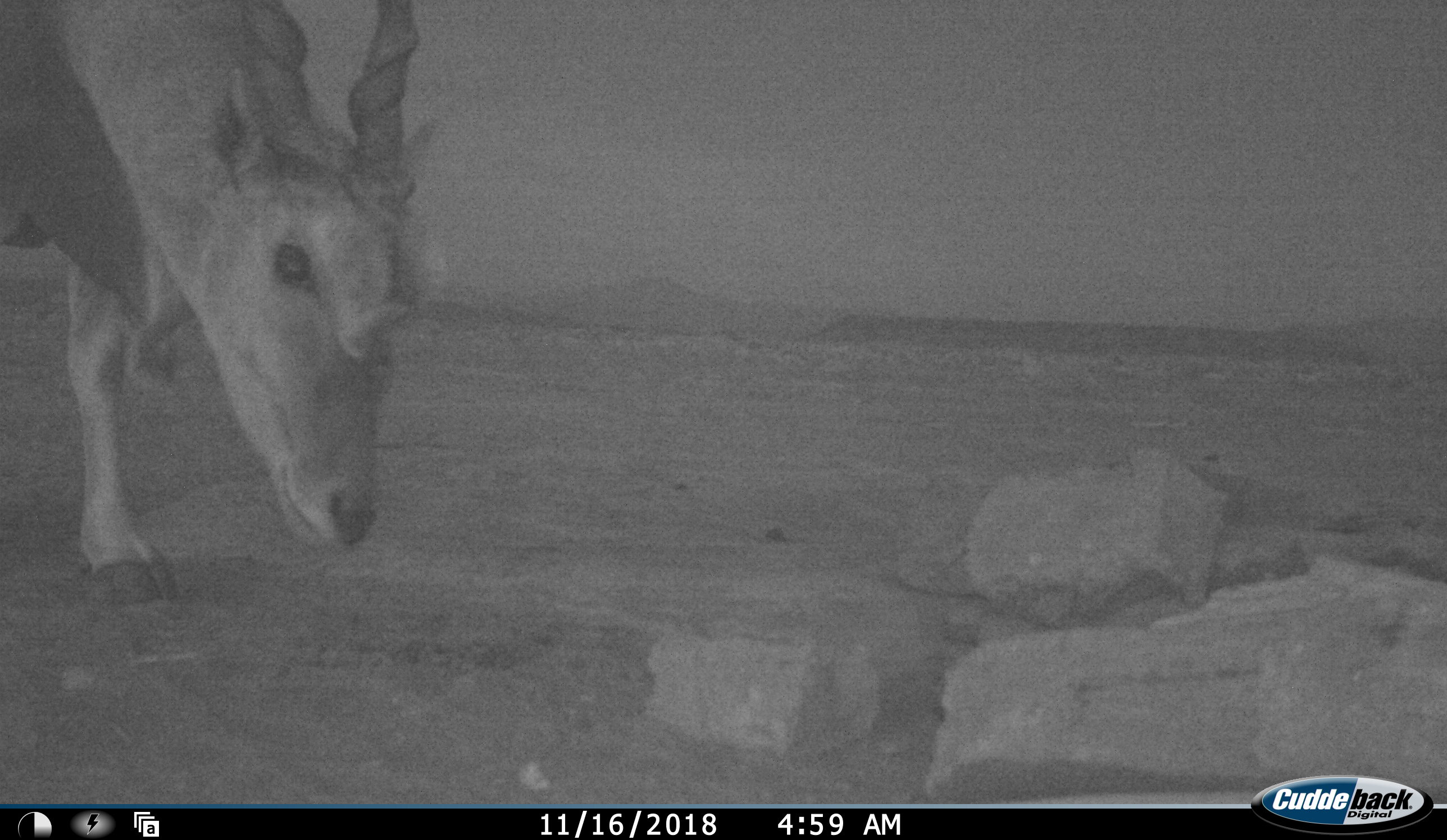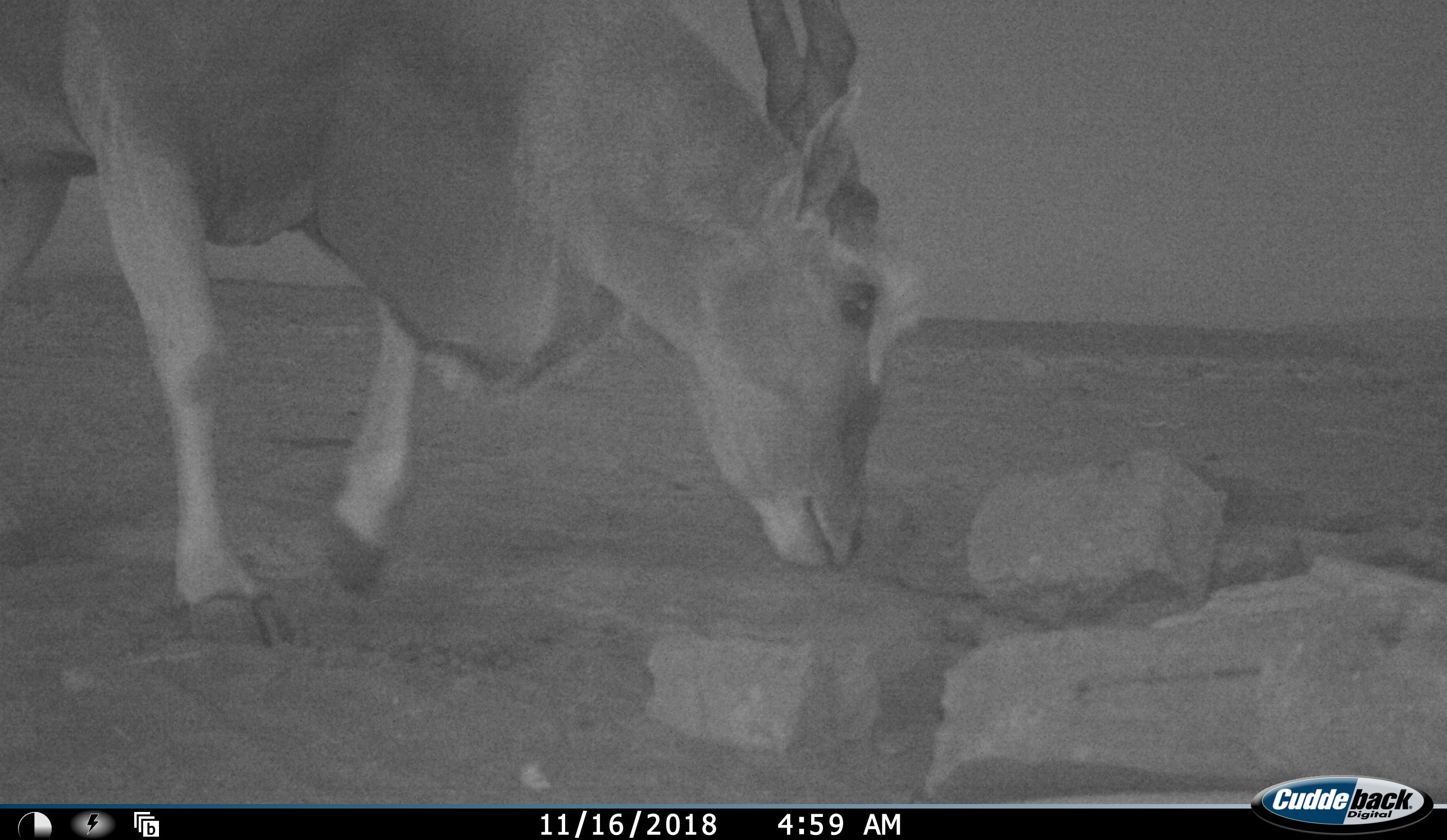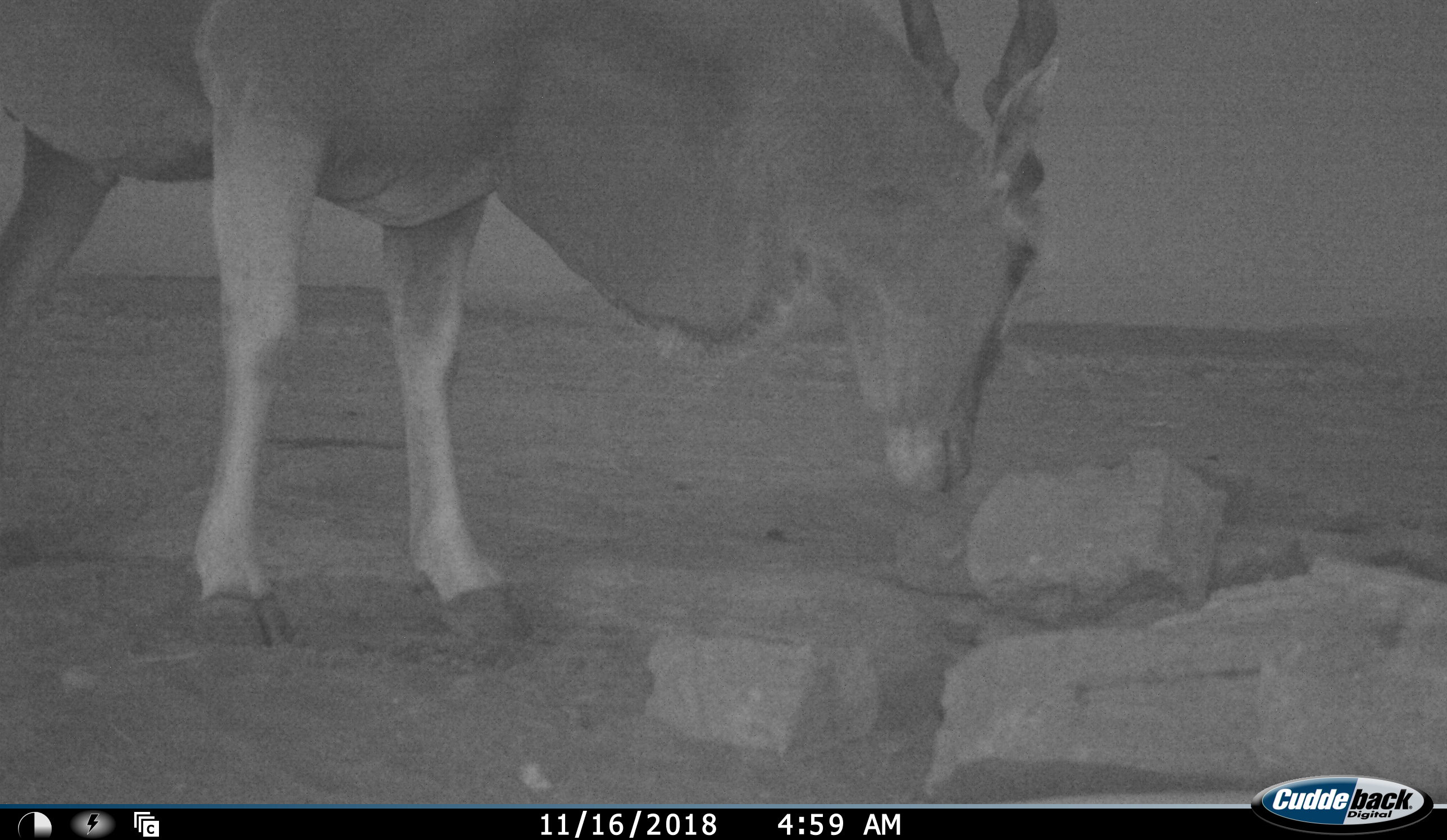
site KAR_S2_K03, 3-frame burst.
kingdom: Animalia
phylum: Chordata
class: Mammalia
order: Artiodactyla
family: Bovidae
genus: Tragelaphus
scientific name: Tragelaphus oryx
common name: eland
Eland (Tragelaphus oryx), count 1. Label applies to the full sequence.